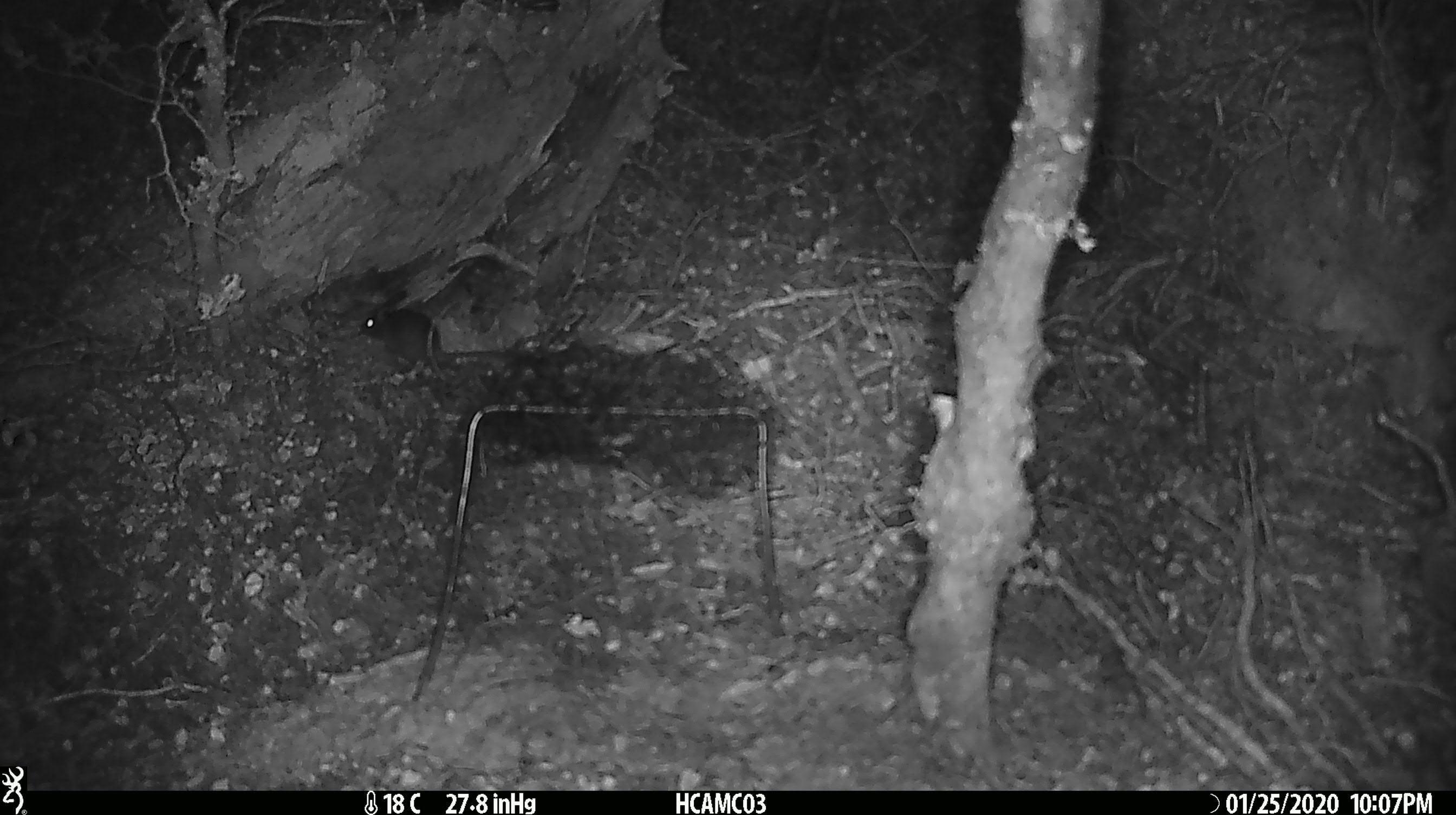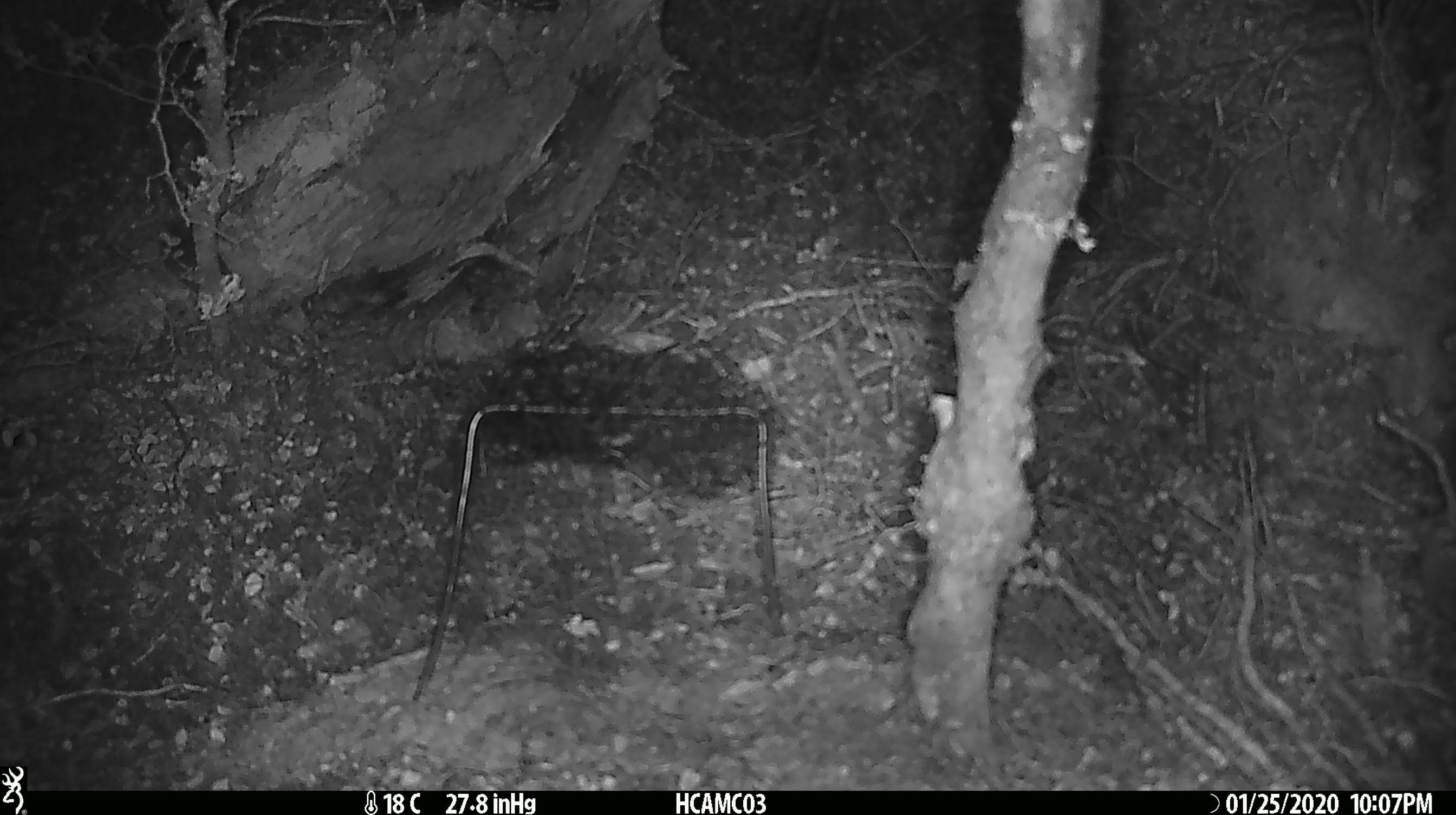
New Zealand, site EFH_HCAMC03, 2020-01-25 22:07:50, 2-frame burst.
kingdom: Animalia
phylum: Chordata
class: Mammalia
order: Rodentia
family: Muridae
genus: Mus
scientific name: Mus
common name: mouse